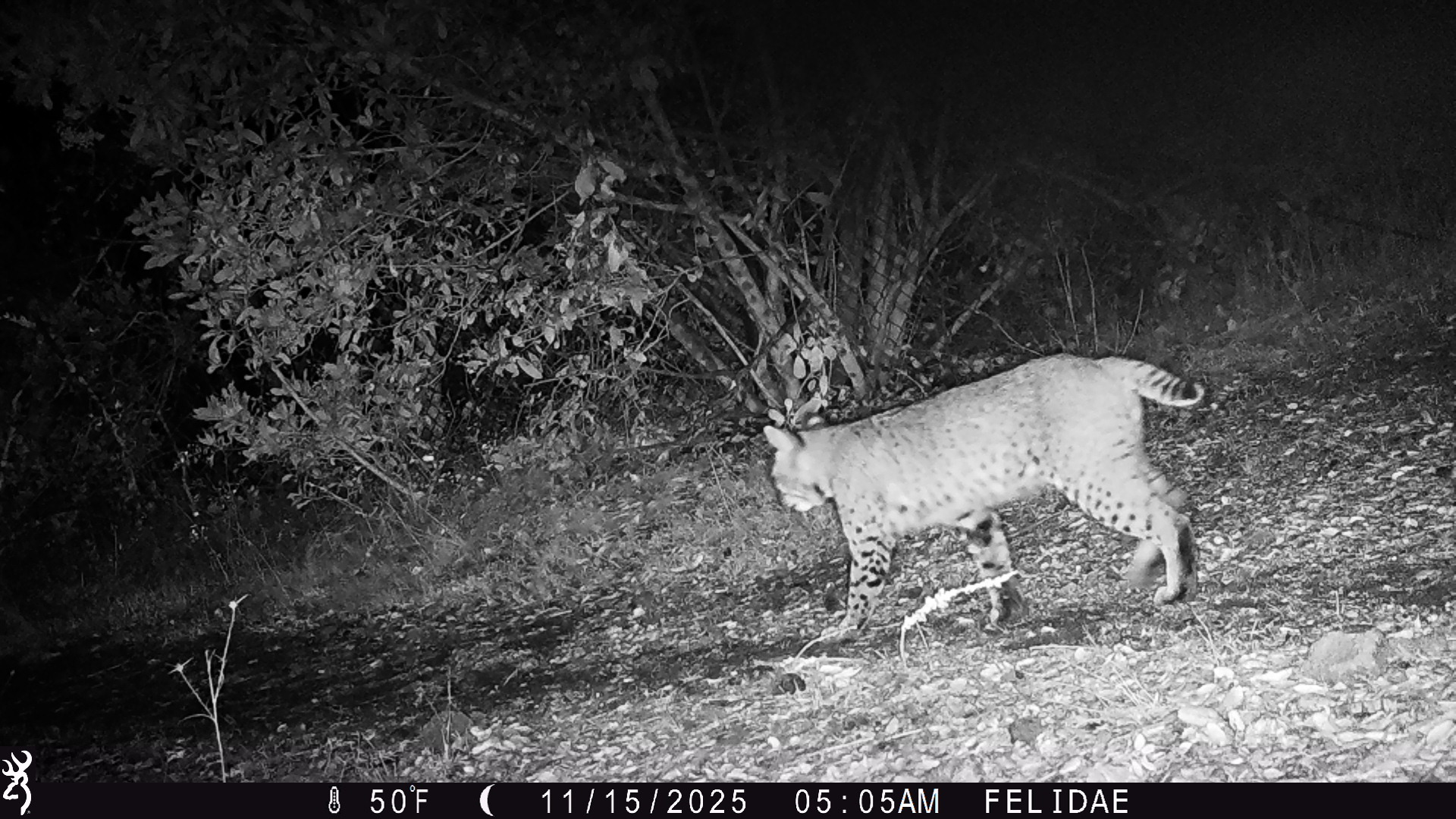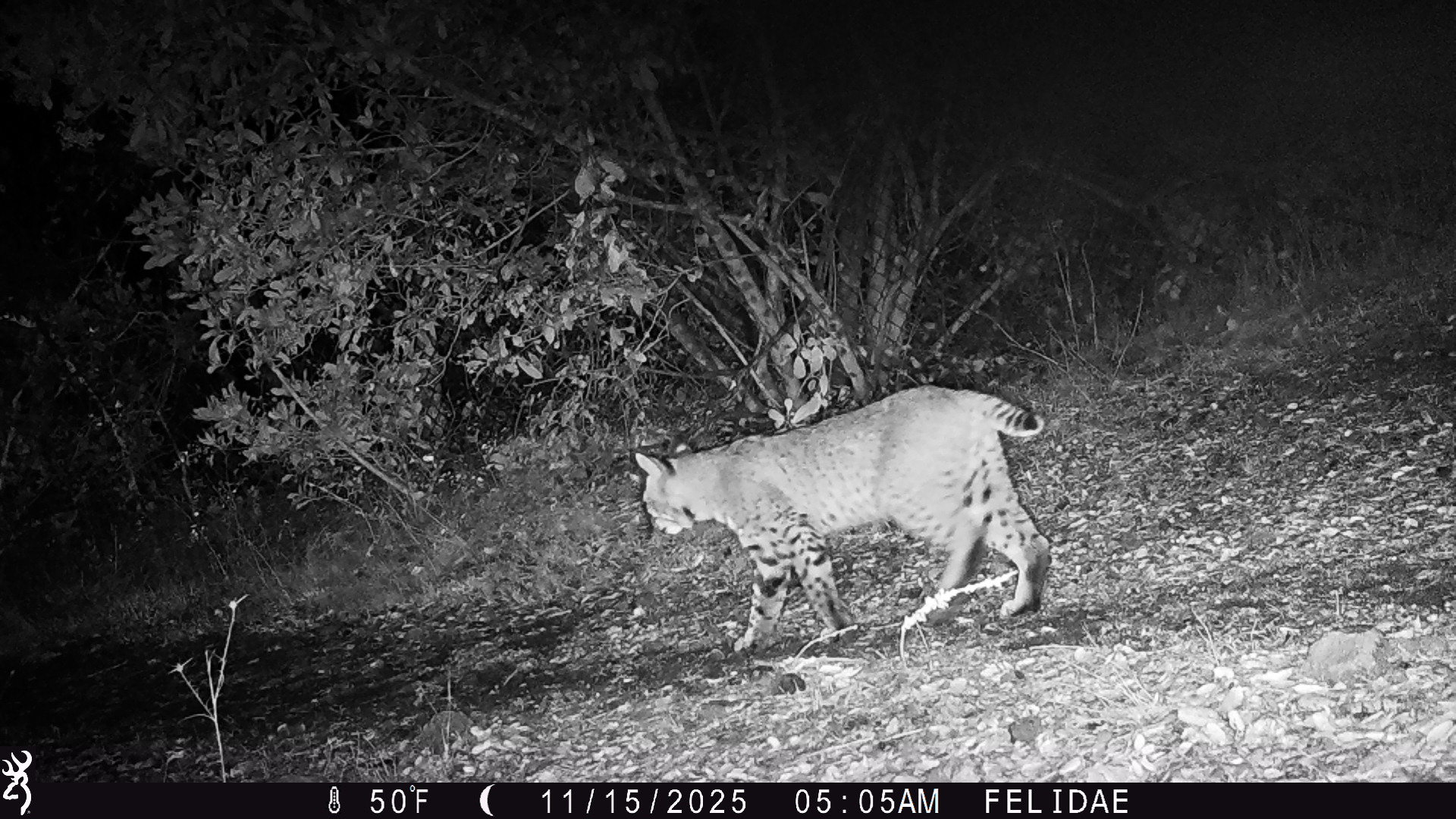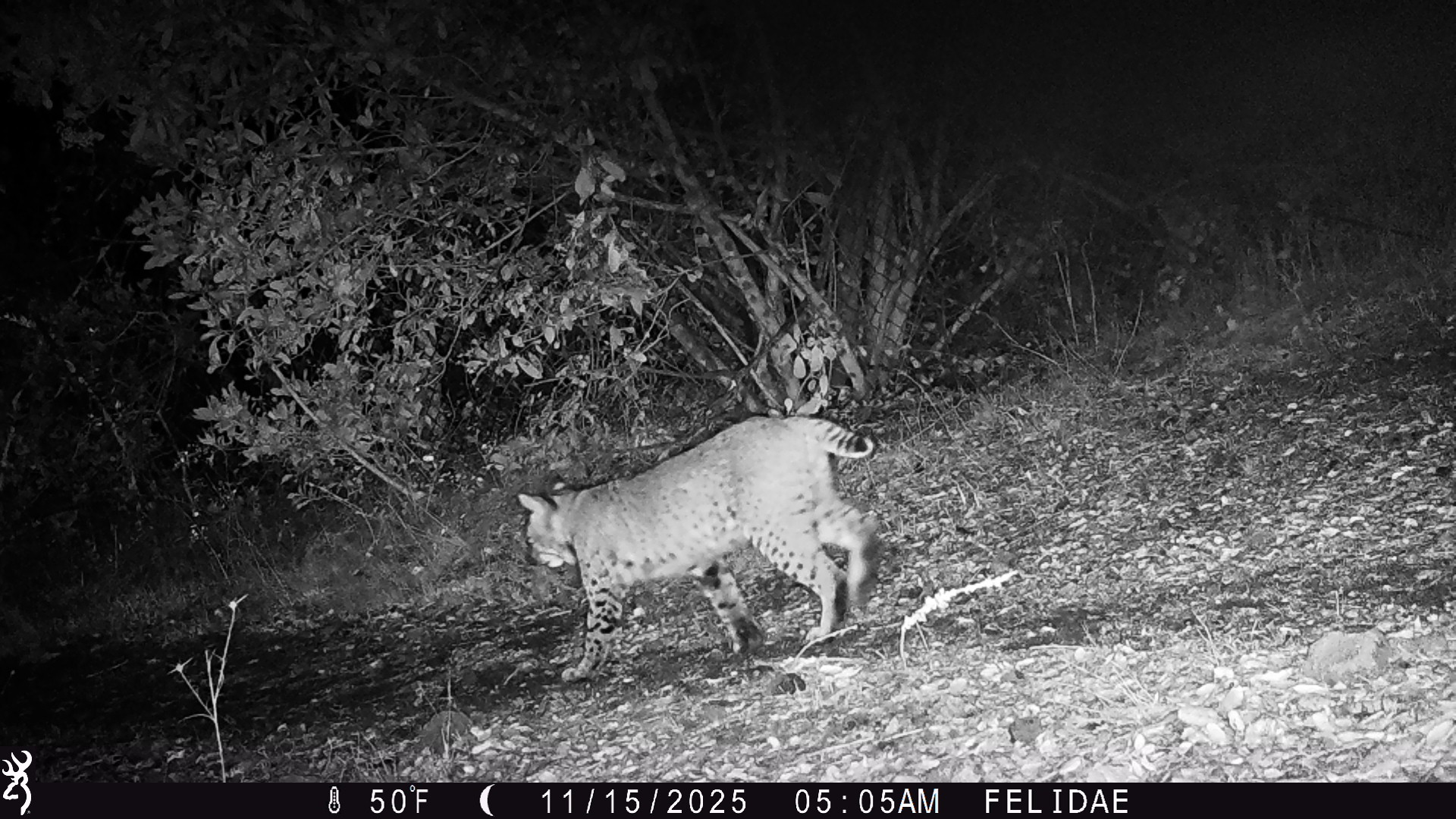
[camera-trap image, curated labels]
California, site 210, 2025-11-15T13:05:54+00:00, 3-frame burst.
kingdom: Animalia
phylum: Chordata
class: Mammalia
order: Carnivora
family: Felidae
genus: Lynx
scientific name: Lynx rufus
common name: bobcat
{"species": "bobcat (Lynx rufus)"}